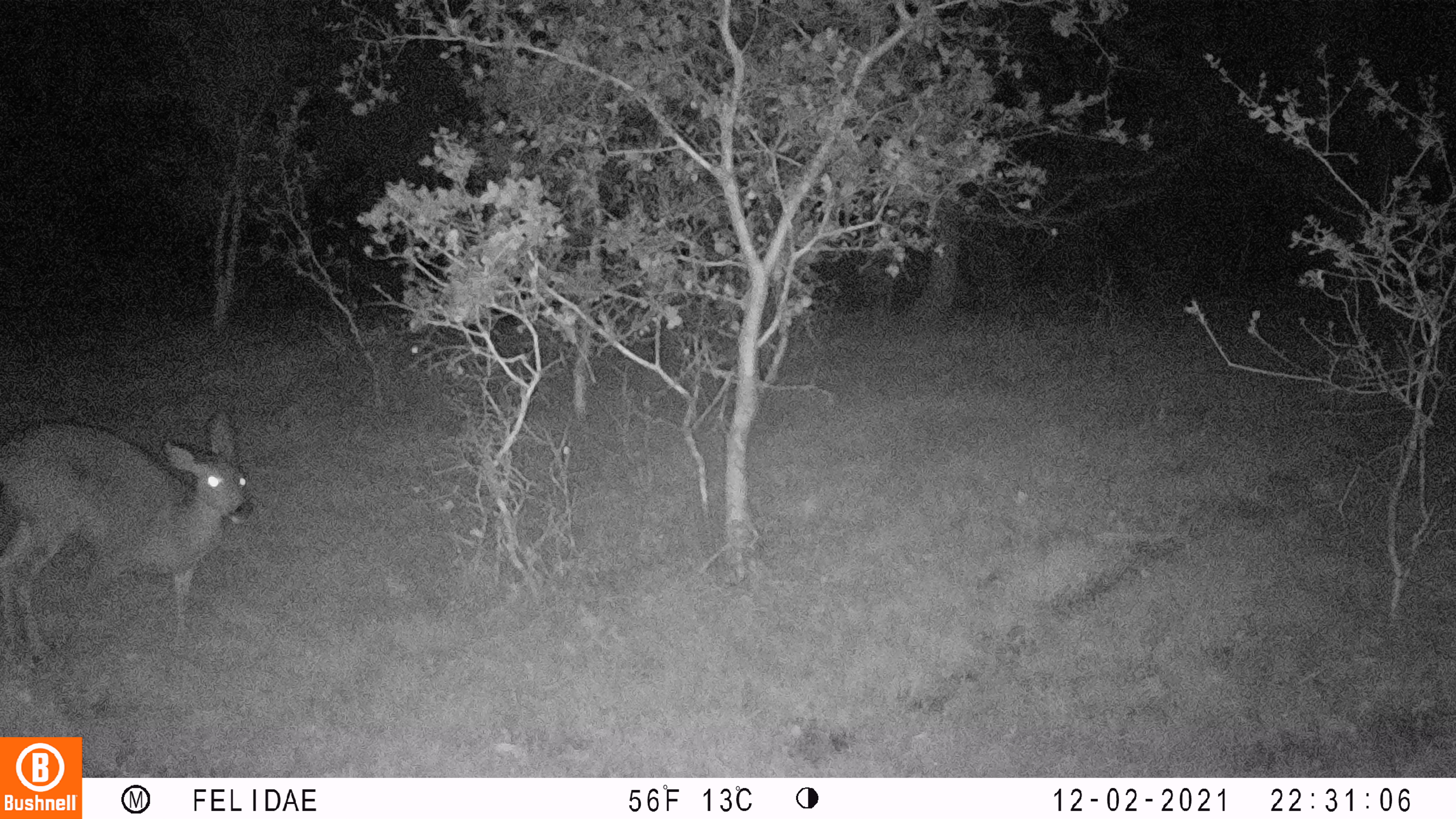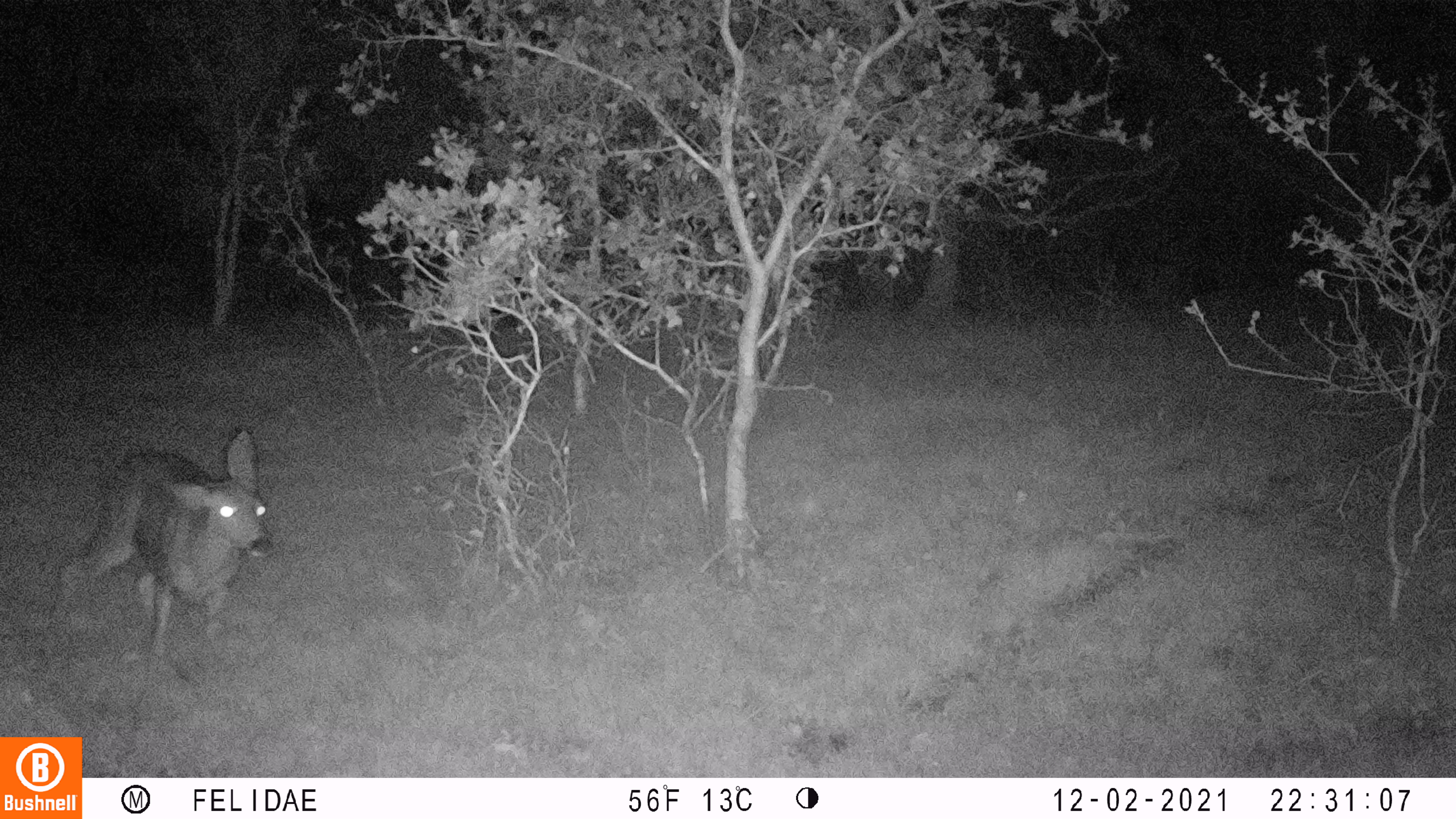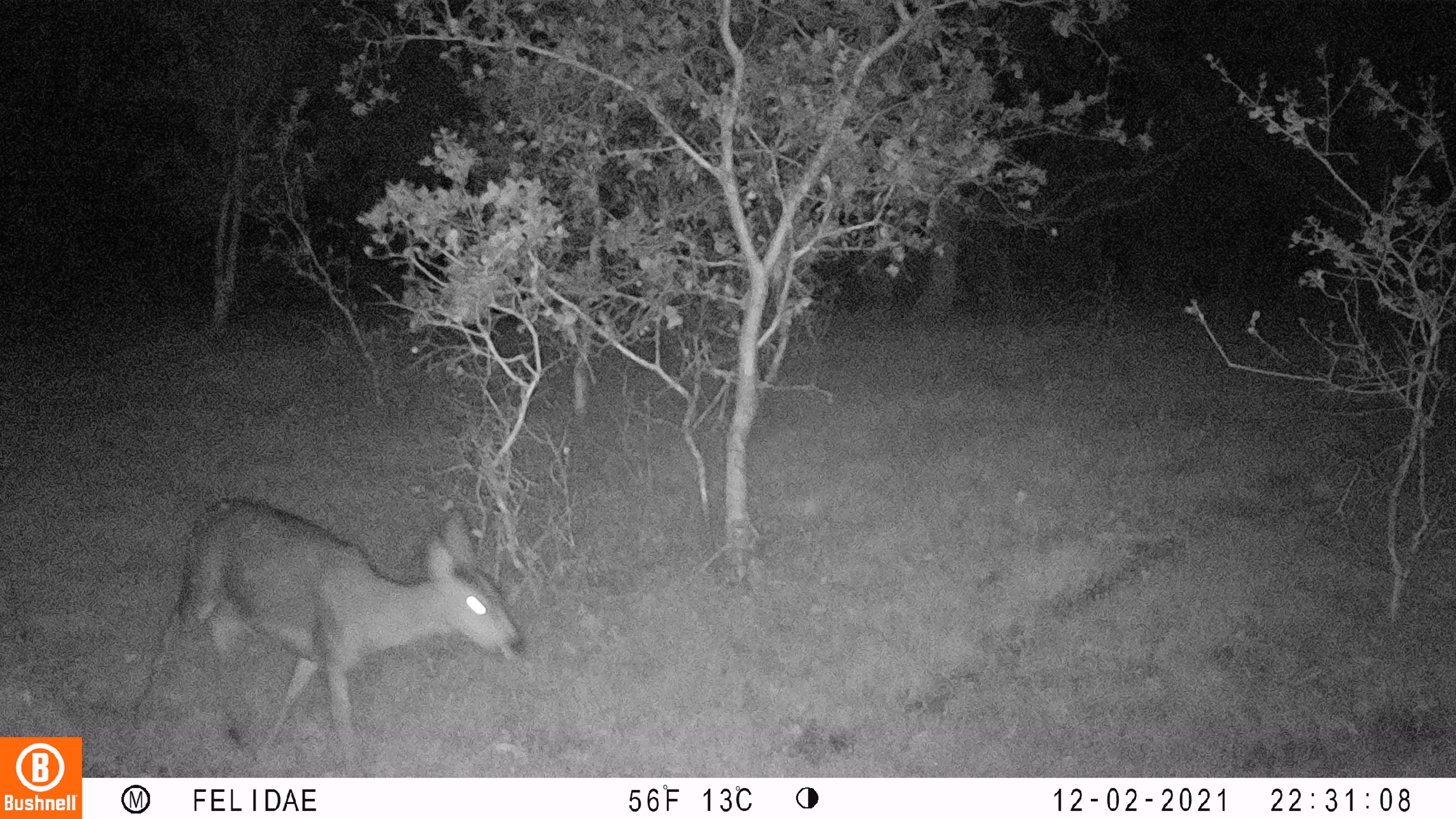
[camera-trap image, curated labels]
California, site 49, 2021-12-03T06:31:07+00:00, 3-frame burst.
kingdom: Animalia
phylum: Chordata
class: Mammalia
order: Artiodactyla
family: Cervidae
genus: Odocoileus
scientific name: Odocoileus hemionus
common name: mule deer